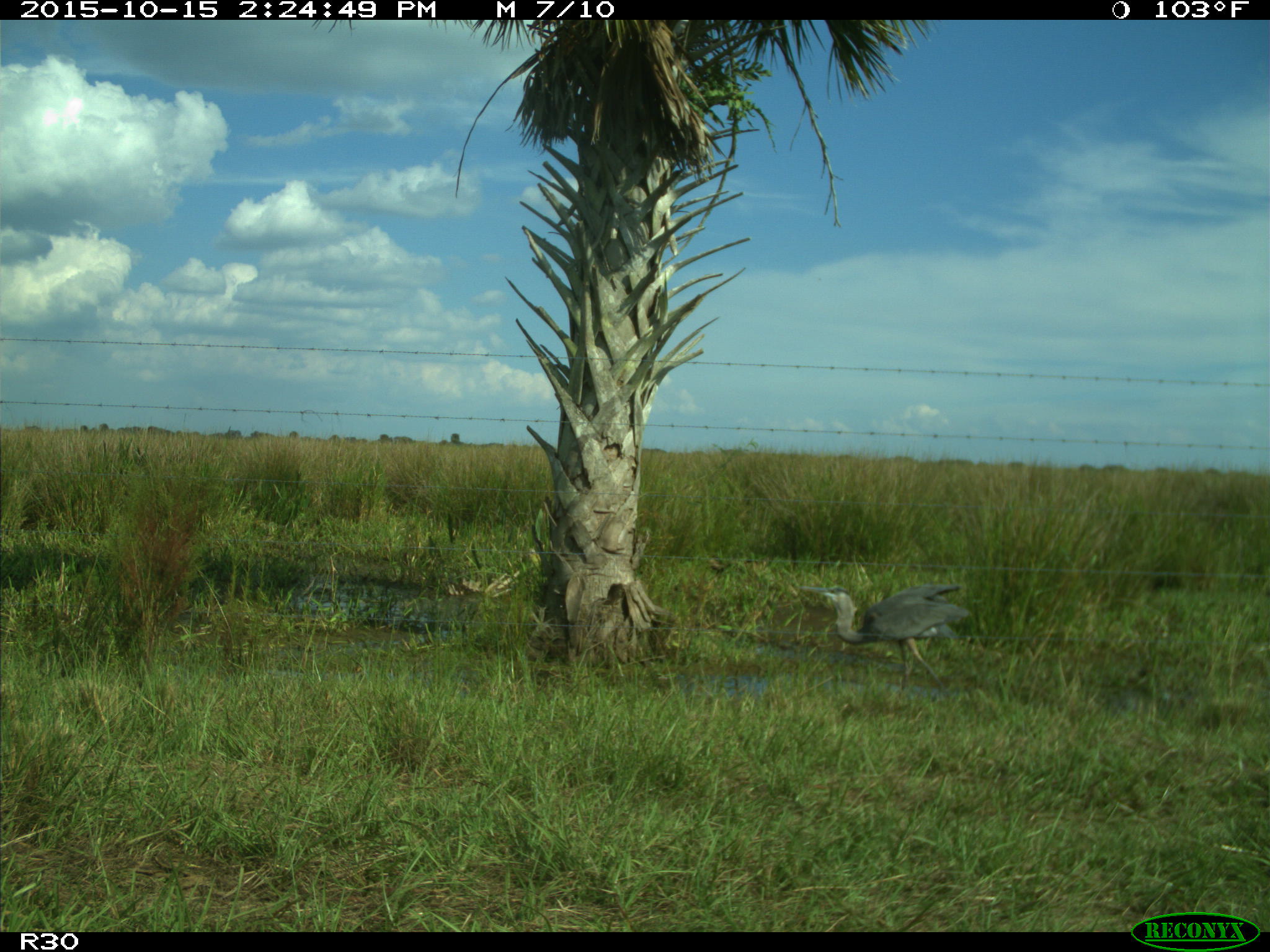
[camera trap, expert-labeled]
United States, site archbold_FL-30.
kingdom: Animalia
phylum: Chordata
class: Aves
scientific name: Aves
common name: birds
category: unidentified bird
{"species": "unidentified bird (birds) (Aves)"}